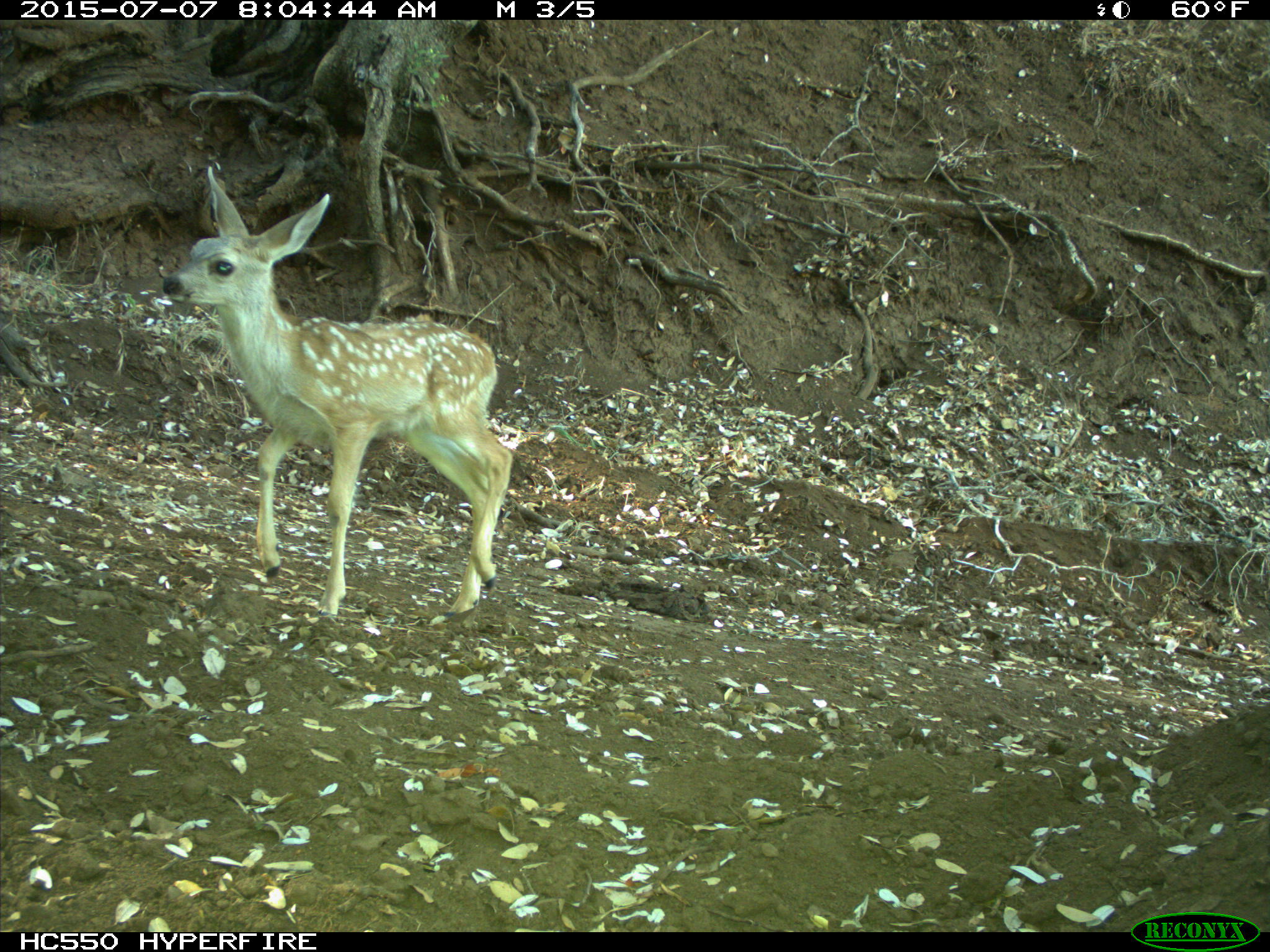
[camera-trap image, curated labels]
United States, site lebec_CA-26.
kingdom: Animalia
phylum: Chordata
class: Mammalia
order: Artiodactyla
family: Cervidae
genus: Odocoileus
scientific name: Odocoileus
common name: deer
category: unidentified deer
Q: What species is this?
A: Unidentified deer (deer) (Odocoileus).